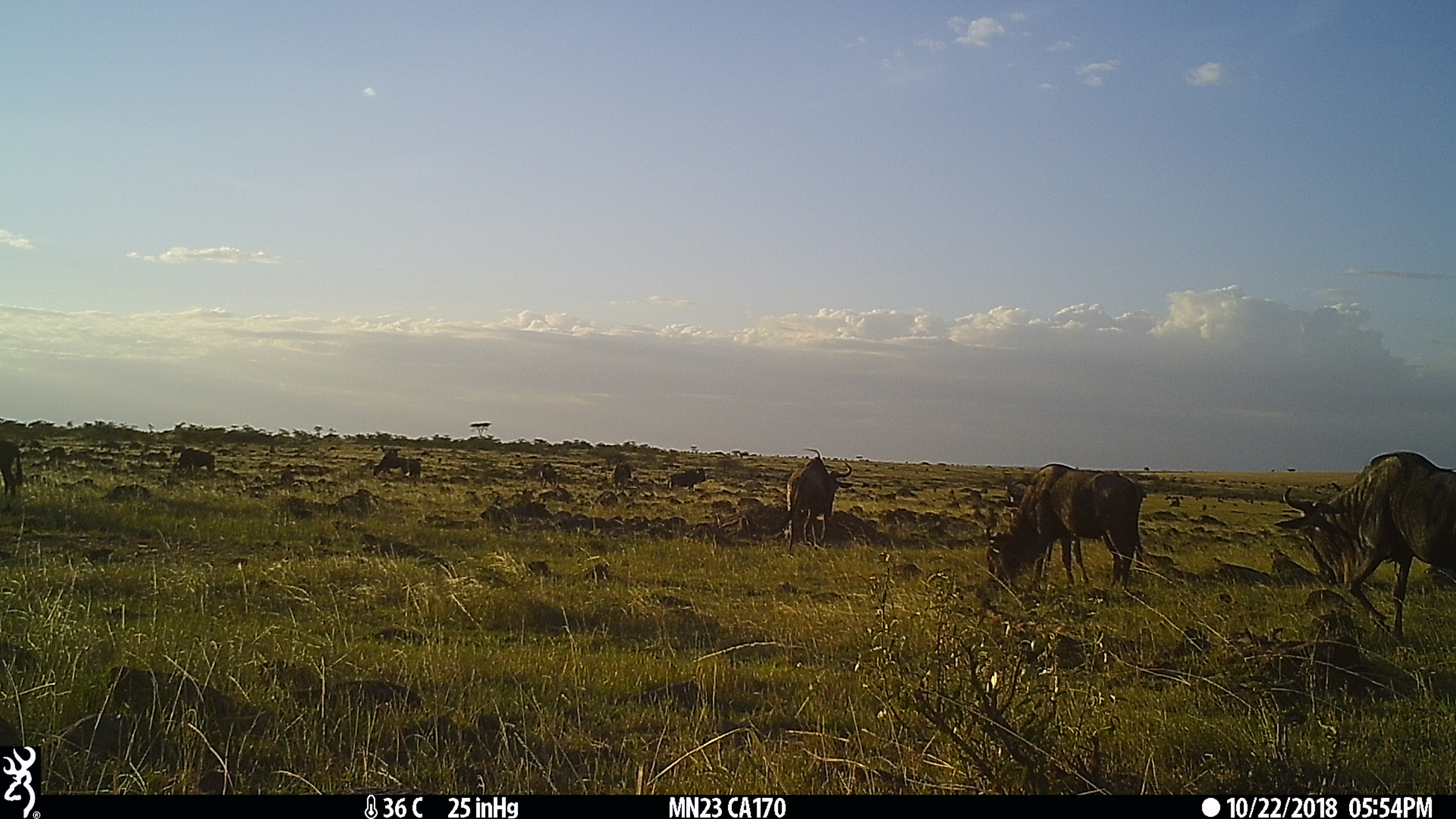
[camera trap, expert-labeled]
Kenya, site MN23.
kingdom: Animalia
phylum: Chordata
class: Mammalia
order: Artiodactyla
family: Bovidae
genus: Connochaetes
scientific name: Connochaetes taurinus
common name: blue wildebeest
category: wildebeest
Wildebeest (blue wildebeest) (Connochaetes taurinus).